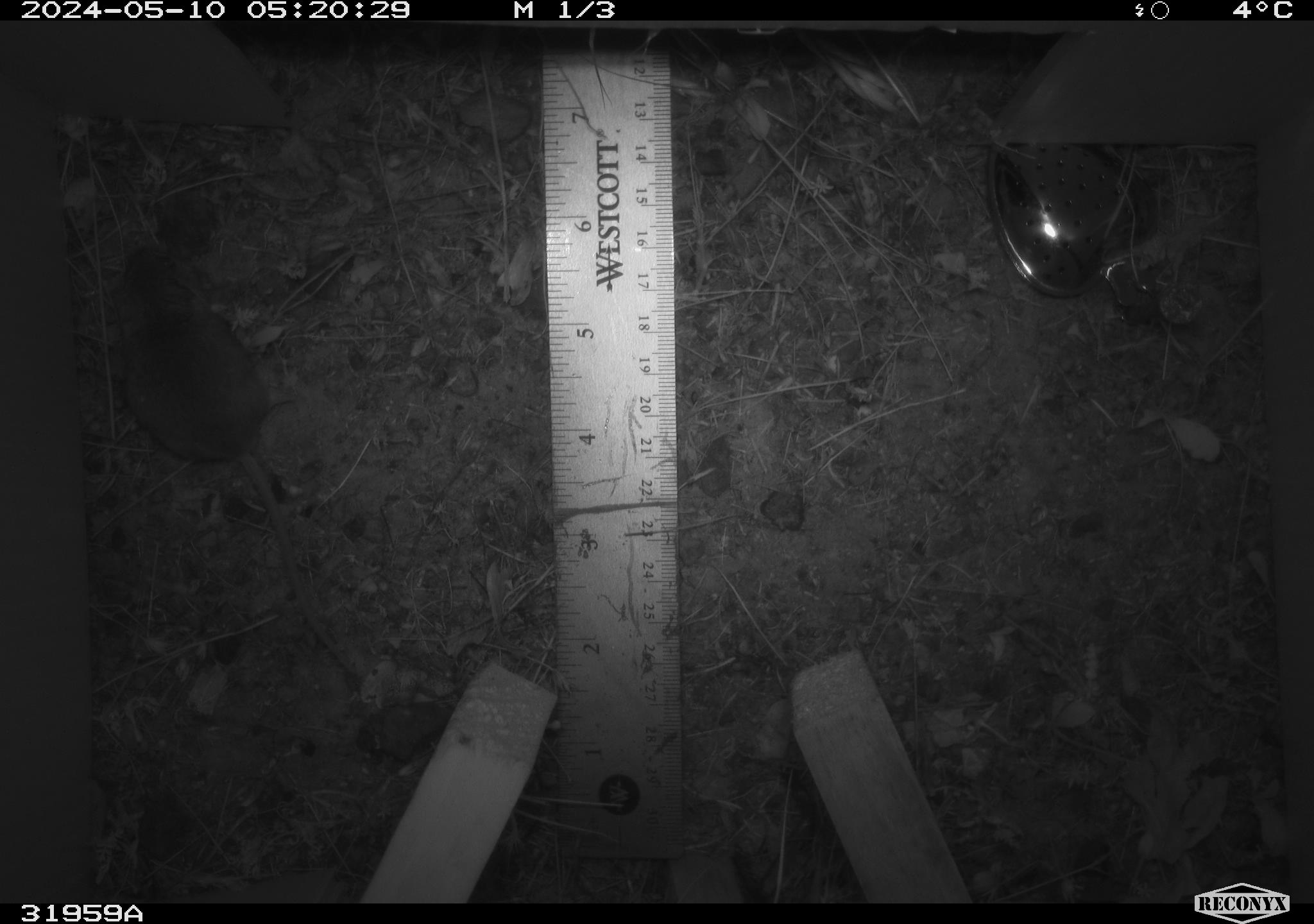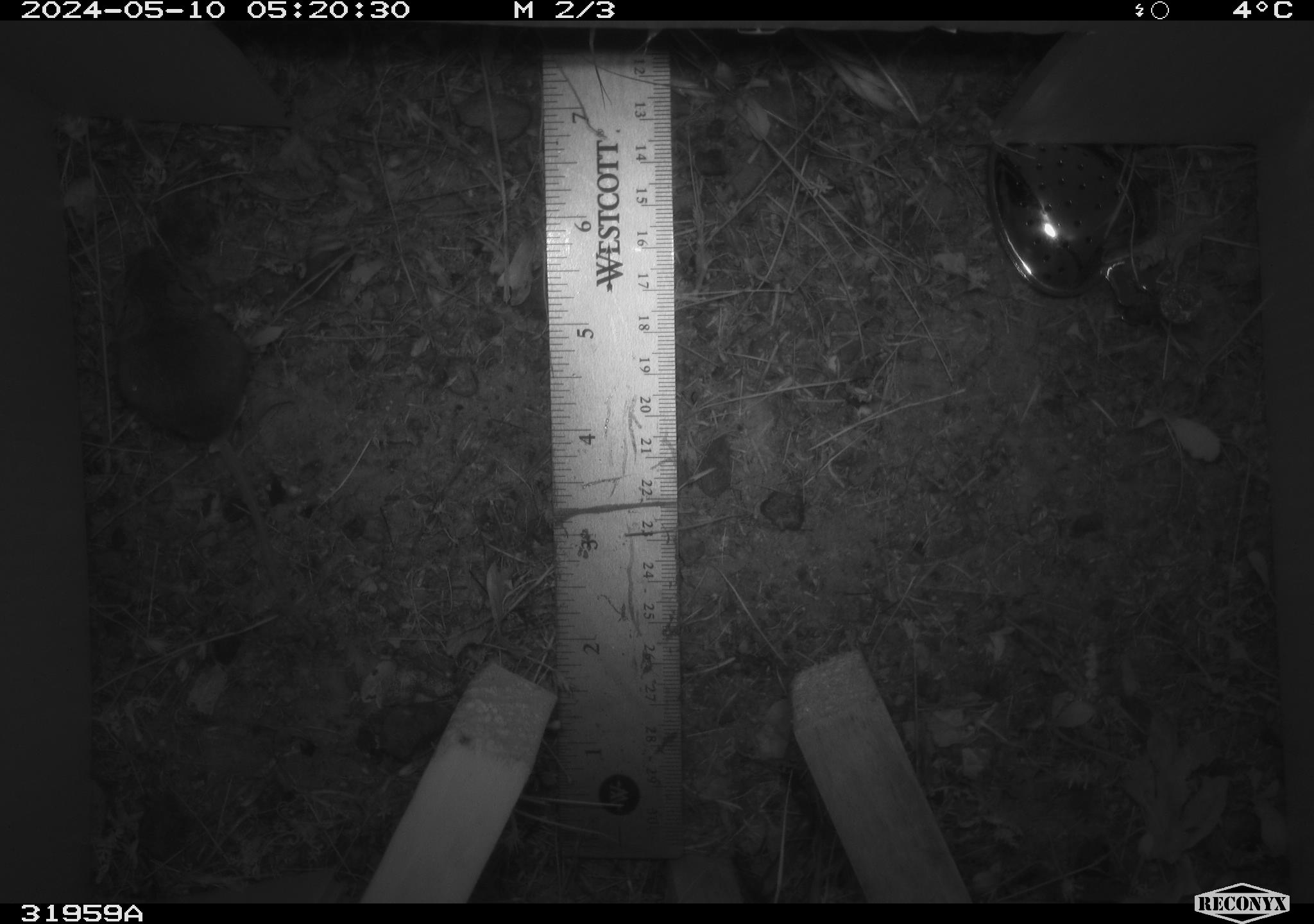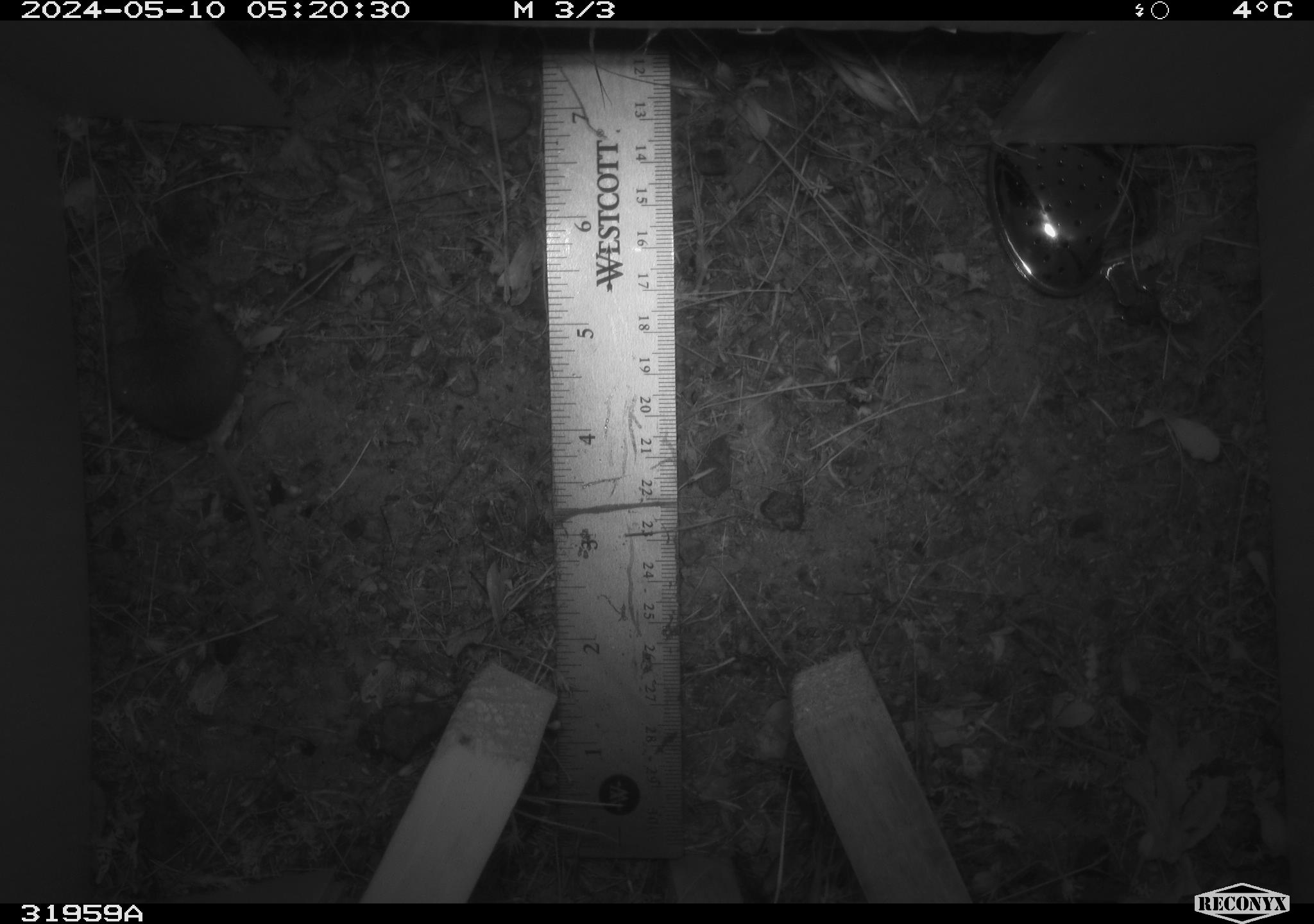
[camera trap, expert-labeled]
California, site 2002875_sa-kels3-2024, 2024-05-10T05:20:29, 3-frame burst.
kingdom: Animalia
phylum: Chordata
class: Mammalia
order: Rodentia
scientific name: Rodentia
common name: mouse species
Mouse species (Rodentia).